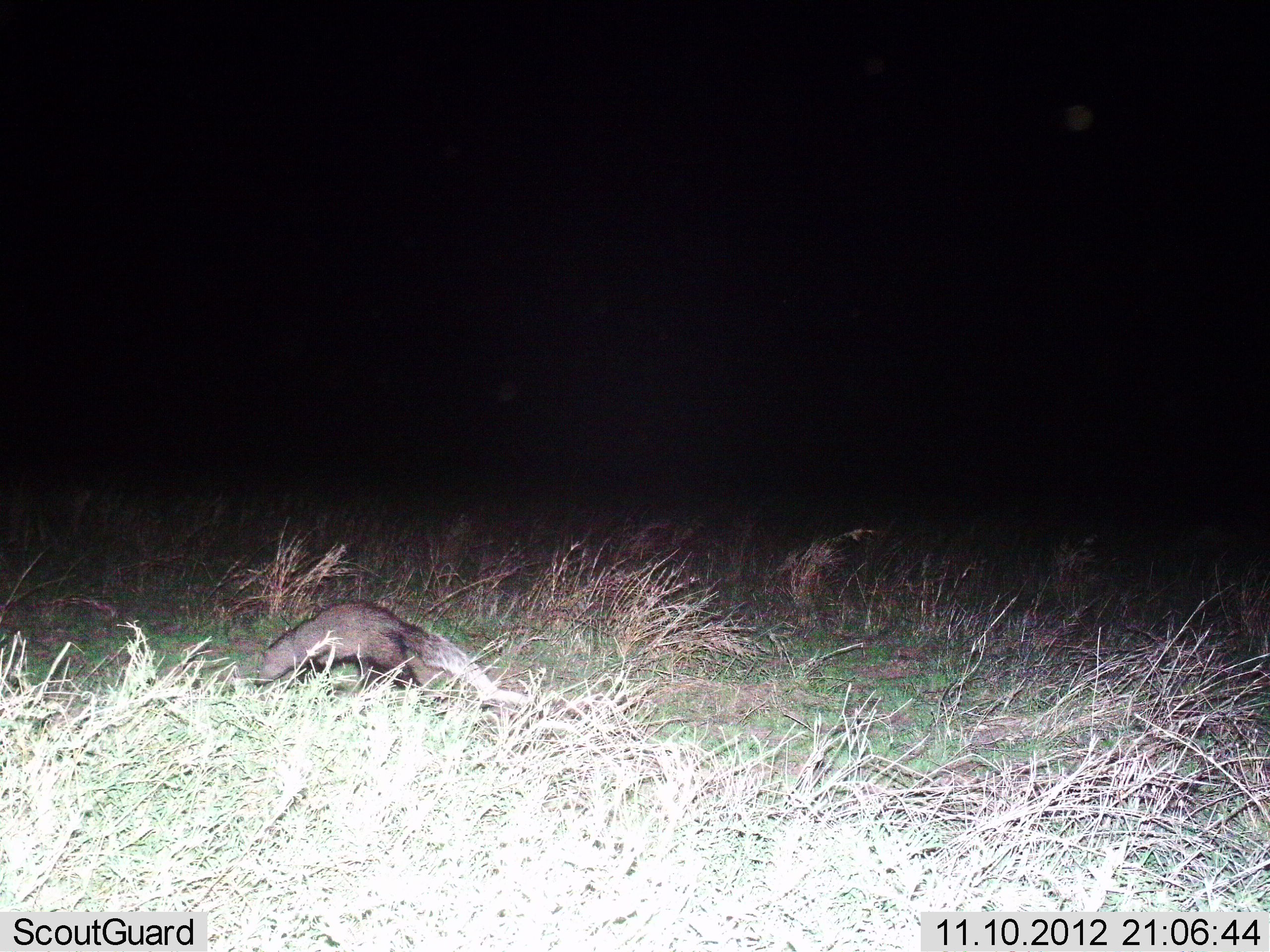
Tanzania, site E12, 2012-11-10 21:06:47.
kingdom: Animalia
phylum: Chordata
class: Mammalia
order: Carnivora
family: Herpestidae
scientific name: Herpestidae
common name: mongoose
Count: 1.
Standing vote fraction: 0%.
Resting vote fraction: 0%.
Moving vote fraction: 90%.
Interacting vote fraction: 0%.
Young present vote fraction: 0%.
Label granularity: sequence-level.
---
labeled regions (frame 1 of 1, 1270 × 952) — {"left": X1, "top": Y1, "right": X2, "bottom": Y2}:
animal: {"left": 253, "top": 599, "right": 530, "bottom": 710}